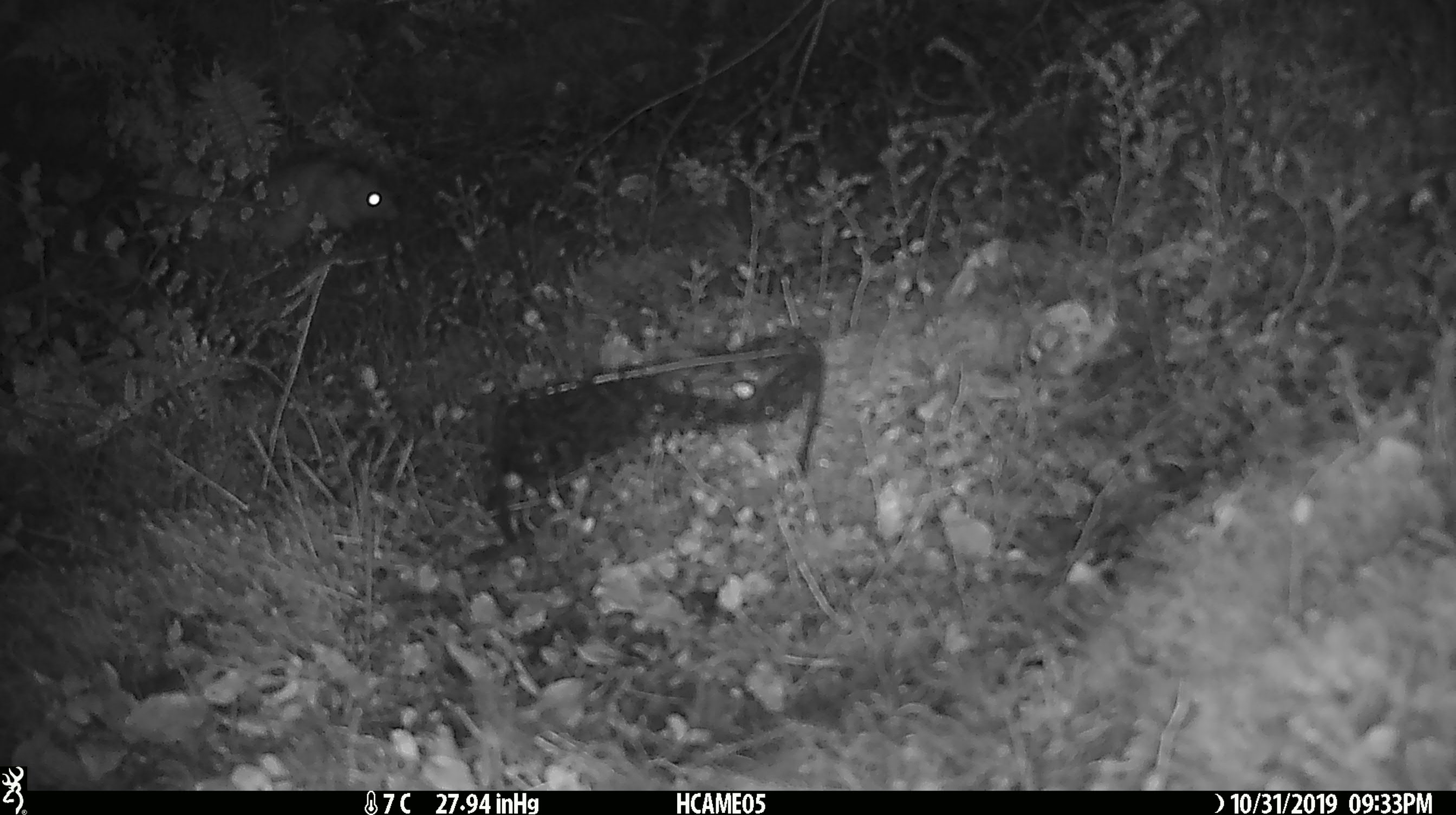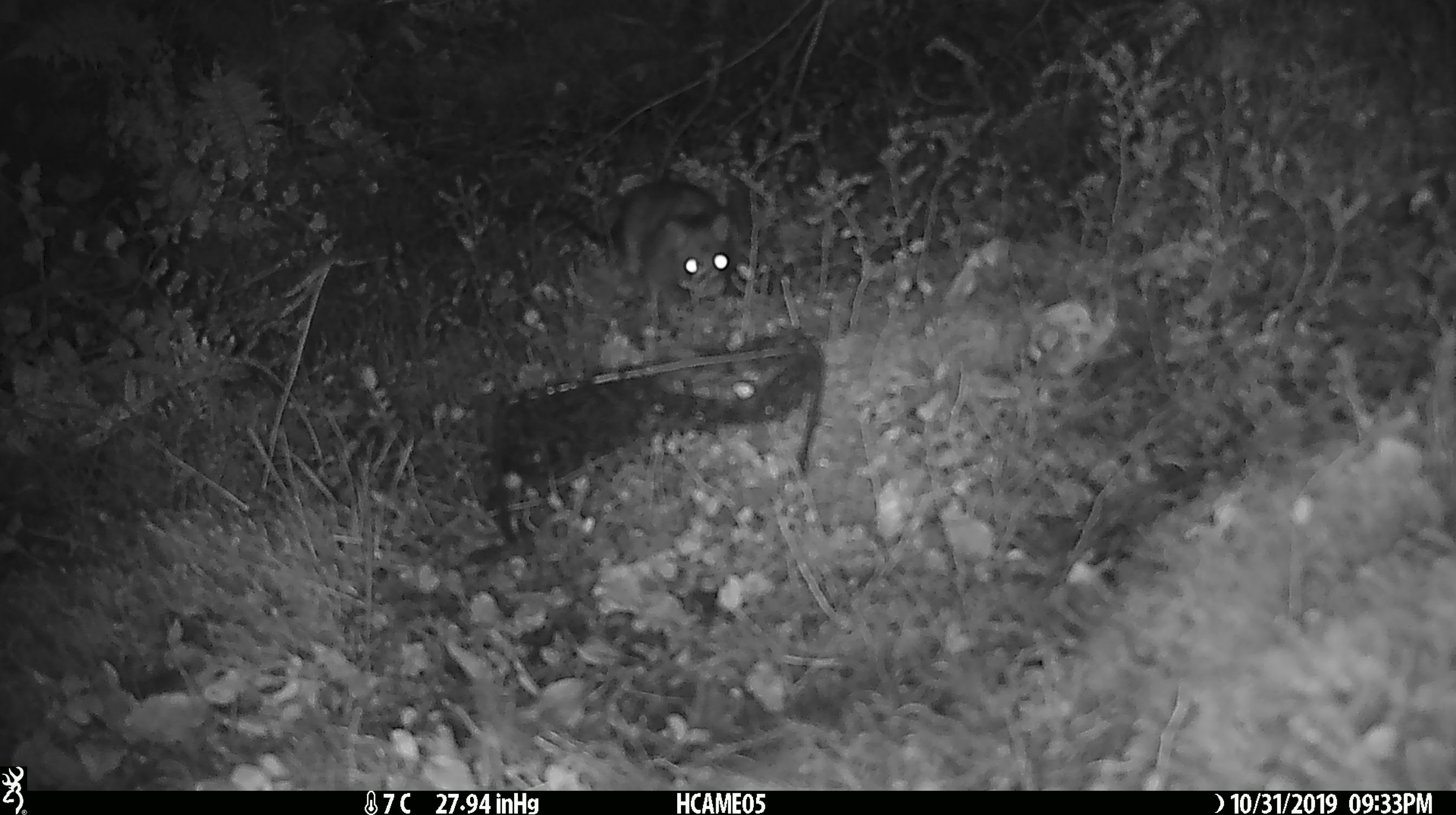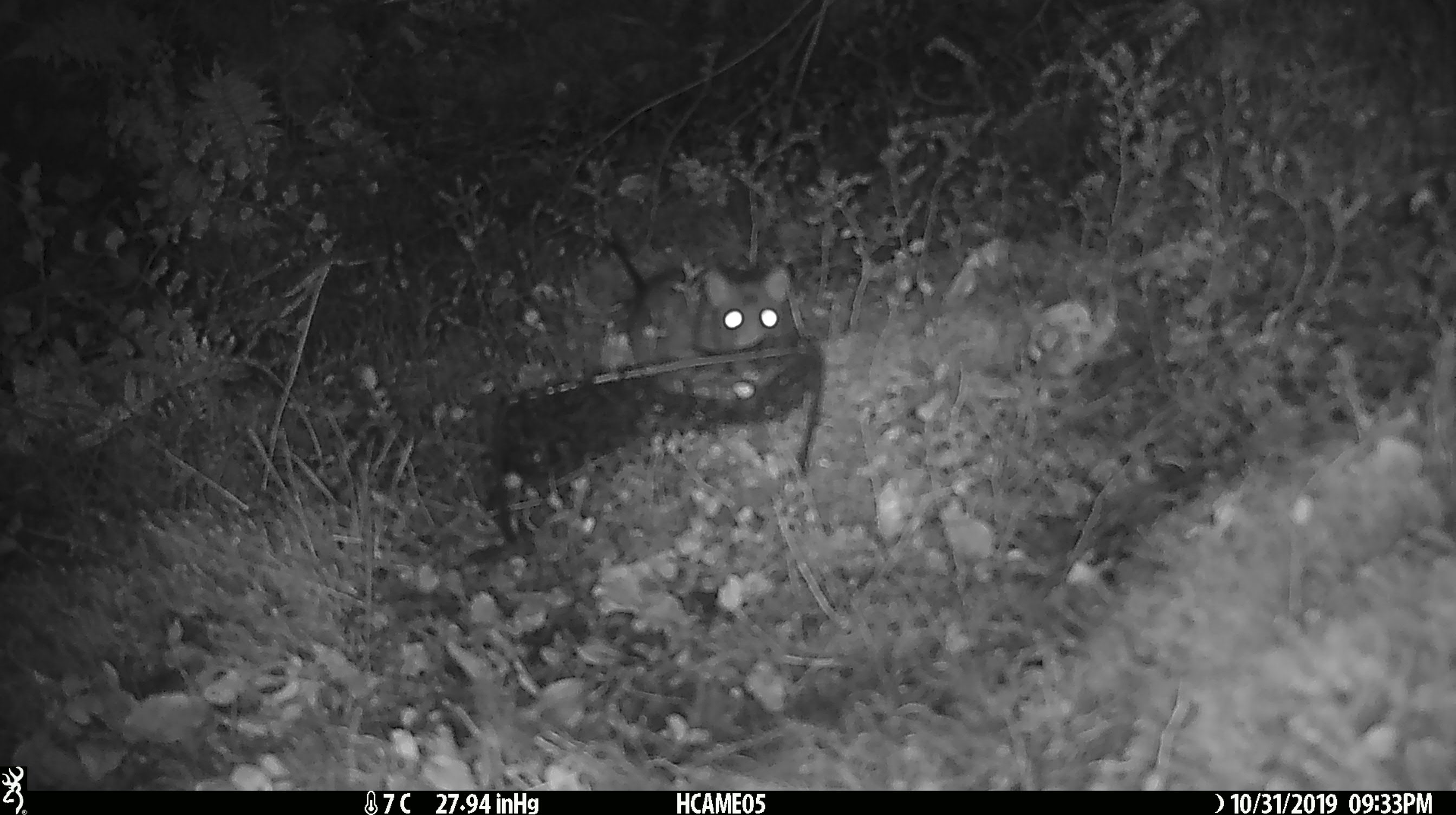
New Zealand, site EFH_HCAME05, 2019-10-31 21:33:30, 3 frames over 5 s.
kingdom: Animalia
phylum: Chordata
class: Mammalia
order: Rodentia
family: Muridae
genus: Rattus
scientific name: Rattus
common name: rat